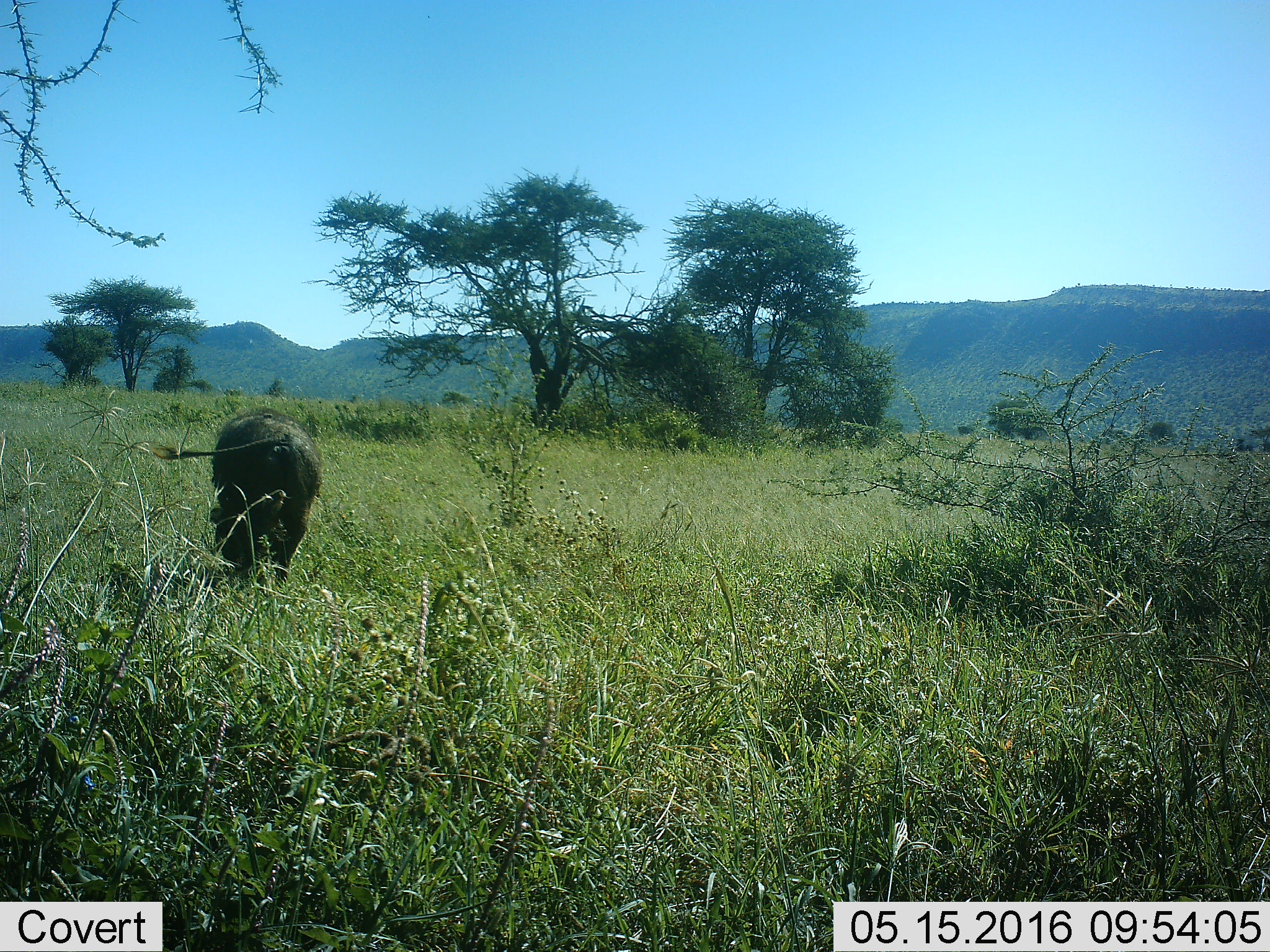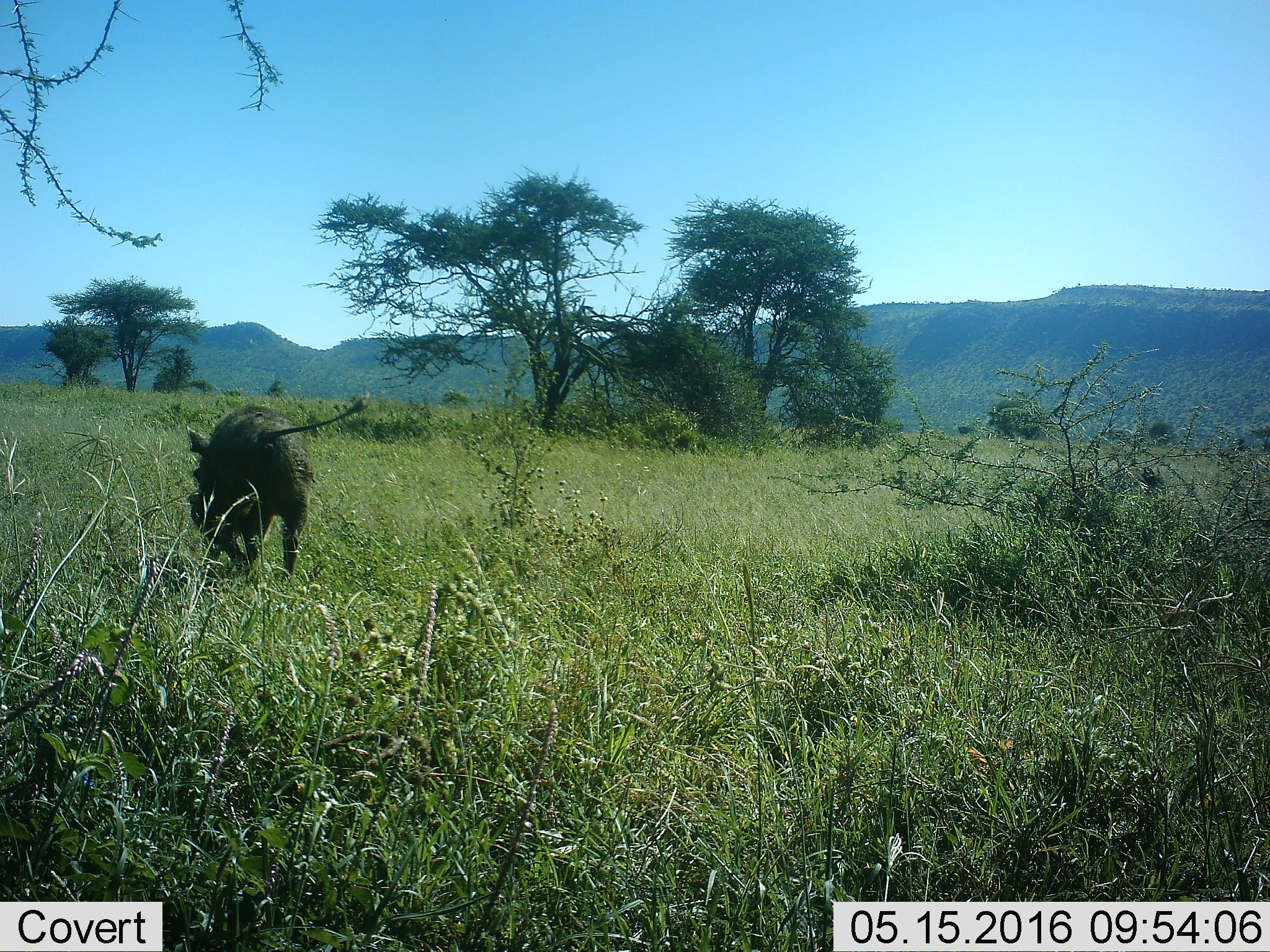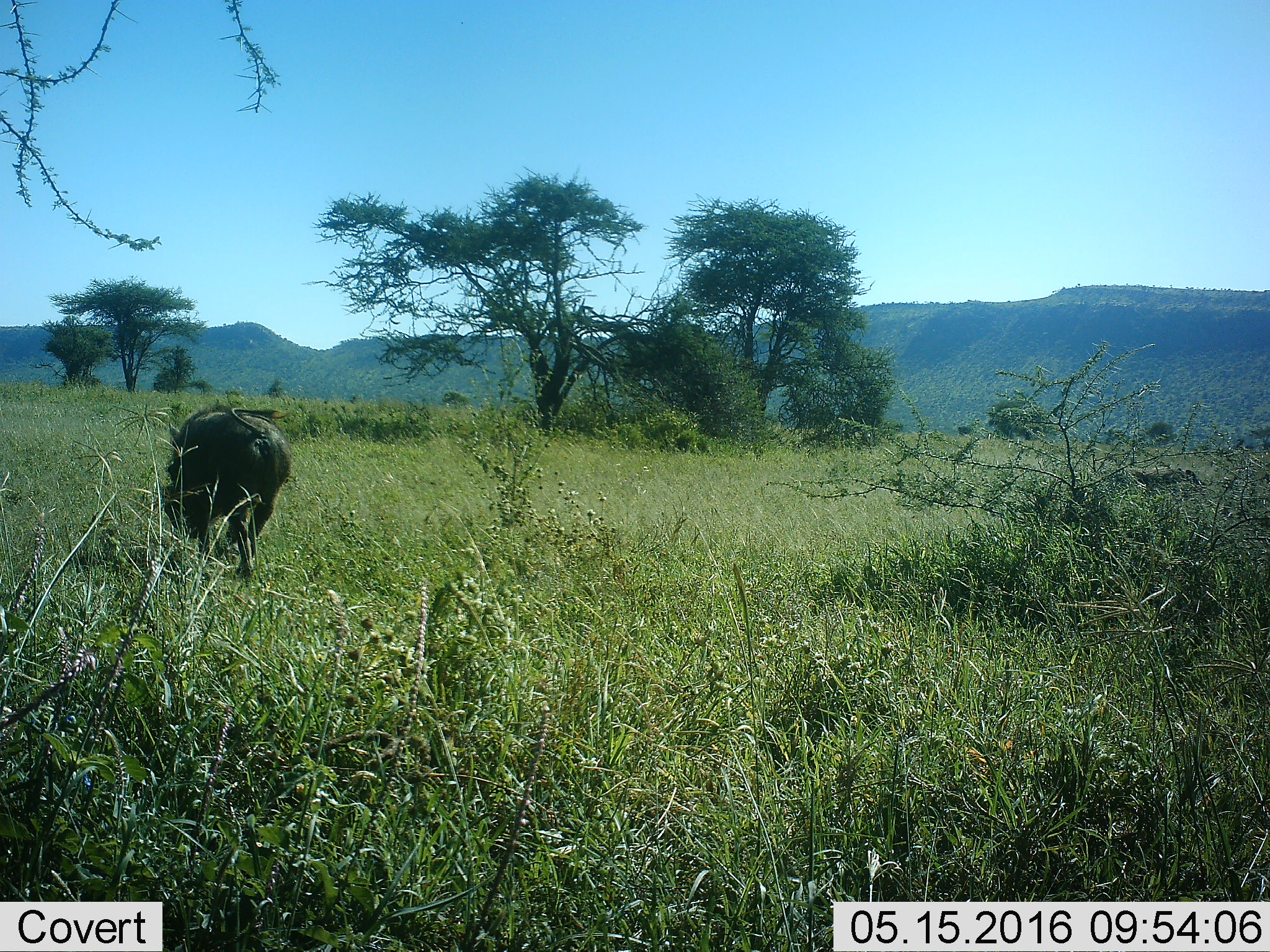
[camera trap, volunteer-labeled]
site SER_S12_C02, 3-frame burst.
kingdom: Animalia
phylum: Chordata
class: Mammalia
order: Artiodactyla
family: Suidae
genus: Phacochoerus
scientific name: Phacochoerus africanus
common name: warthog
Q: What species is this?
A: Warthog (Phacochoerus africanus).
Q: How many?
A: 1.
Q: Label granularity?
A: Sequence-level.